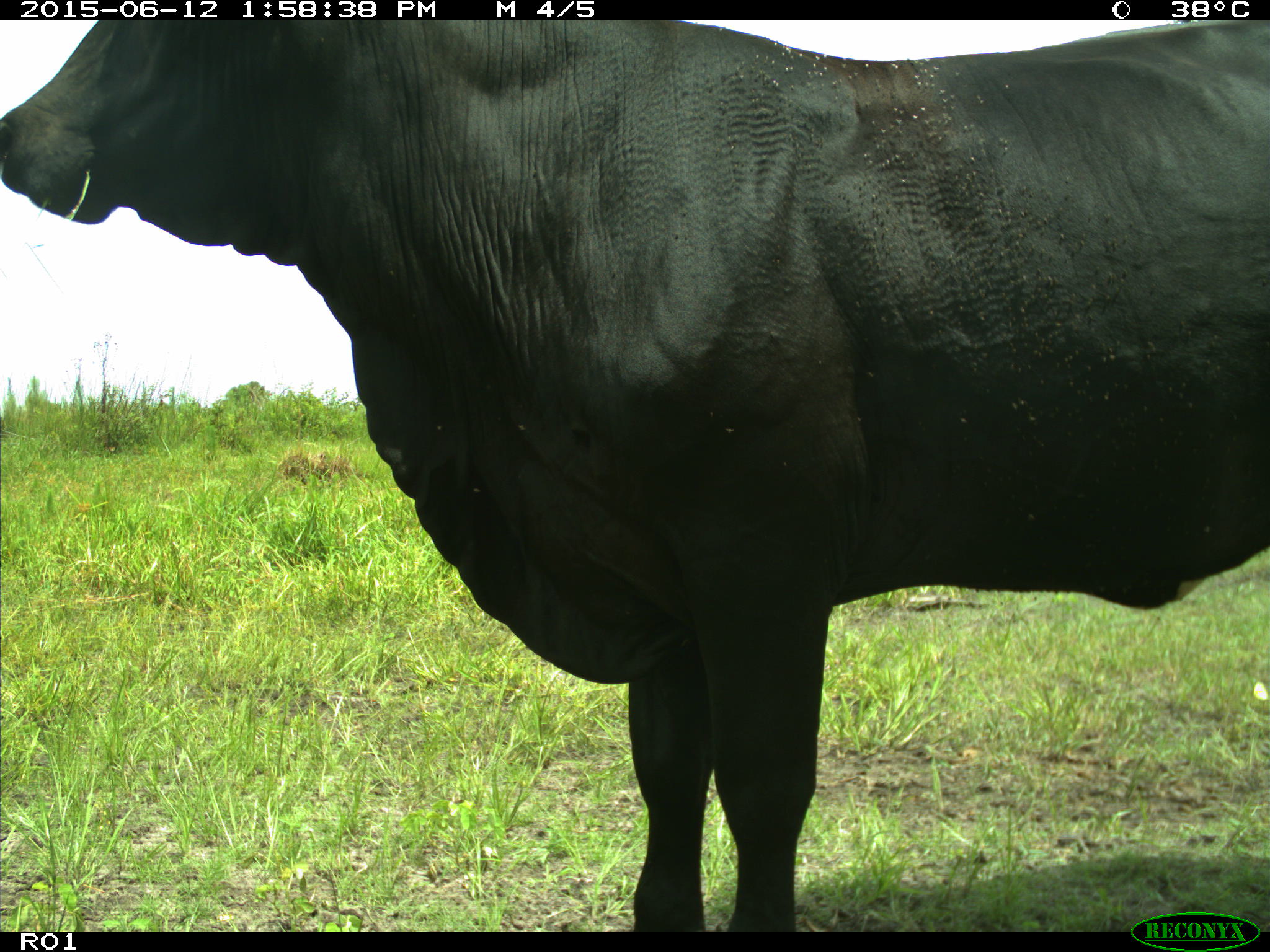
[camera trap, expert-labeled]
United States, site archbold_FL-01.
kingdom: Animalia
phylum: Chordata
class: Mammalia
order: Artiodactyla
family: Bovidae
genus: Bos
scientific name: Bos taurus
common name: domestic cow